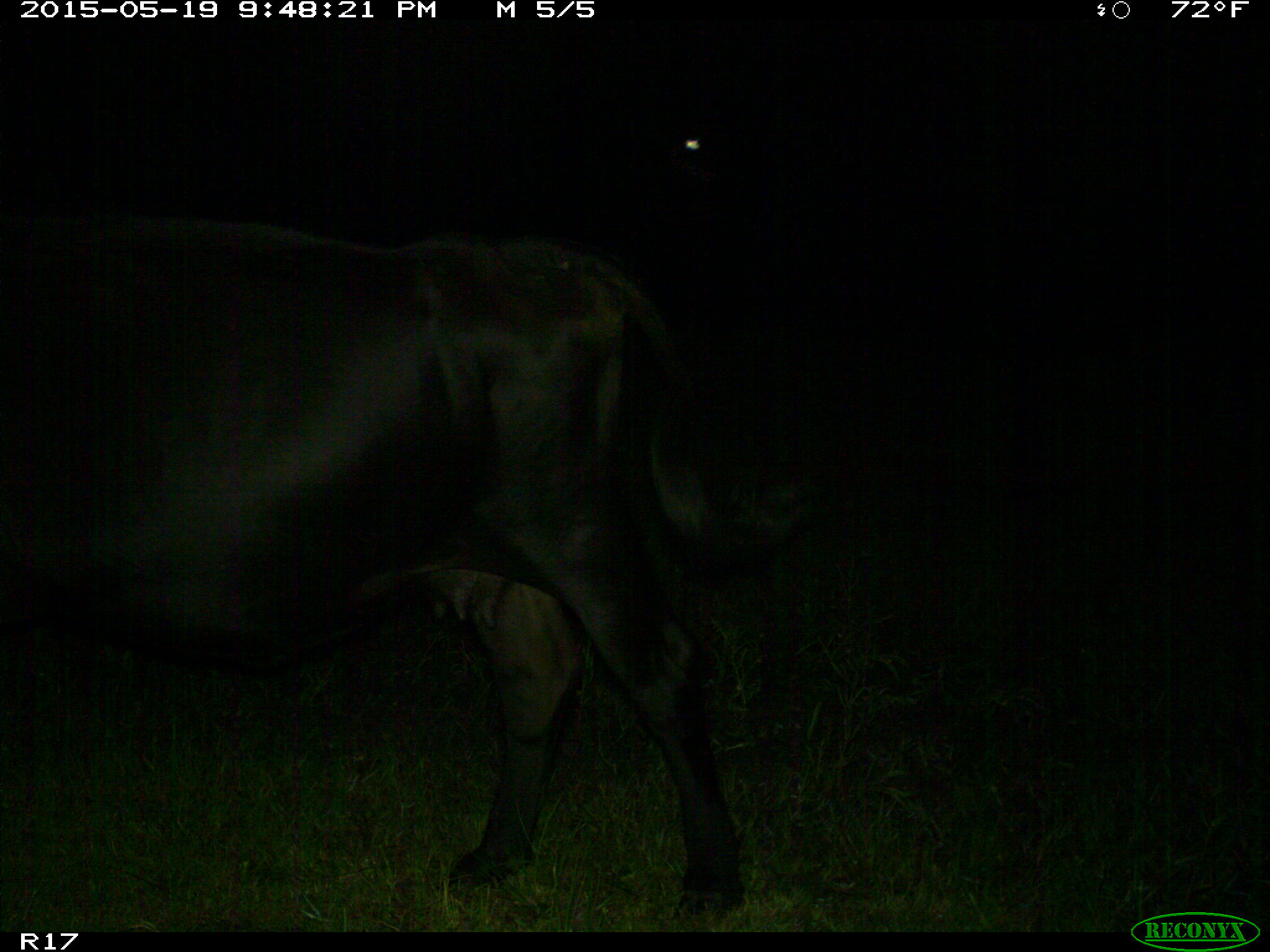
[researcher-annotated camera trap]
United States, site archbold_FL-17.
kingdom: Animalia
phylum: Chordata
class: Mammalia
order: Artiodactyla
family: Bovidae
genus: Bos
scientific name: Bos taurus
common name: domestic cow